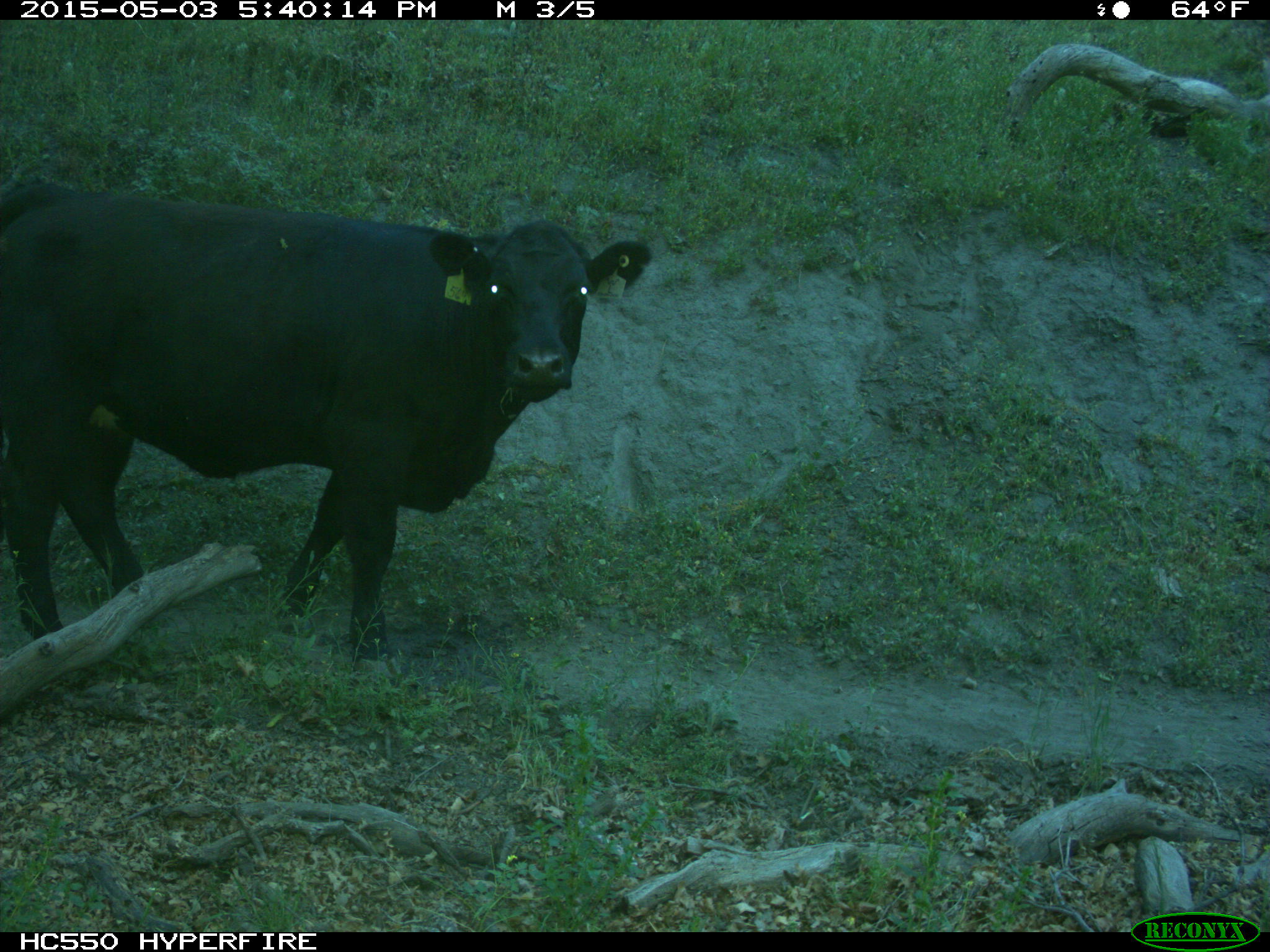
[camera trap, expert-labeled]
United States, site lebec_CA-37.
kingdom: Animalia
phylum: Chordata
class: Mammalia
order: Artiodactyla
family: Bovidae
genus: Bos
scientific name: Bos taurus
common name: domestic cow